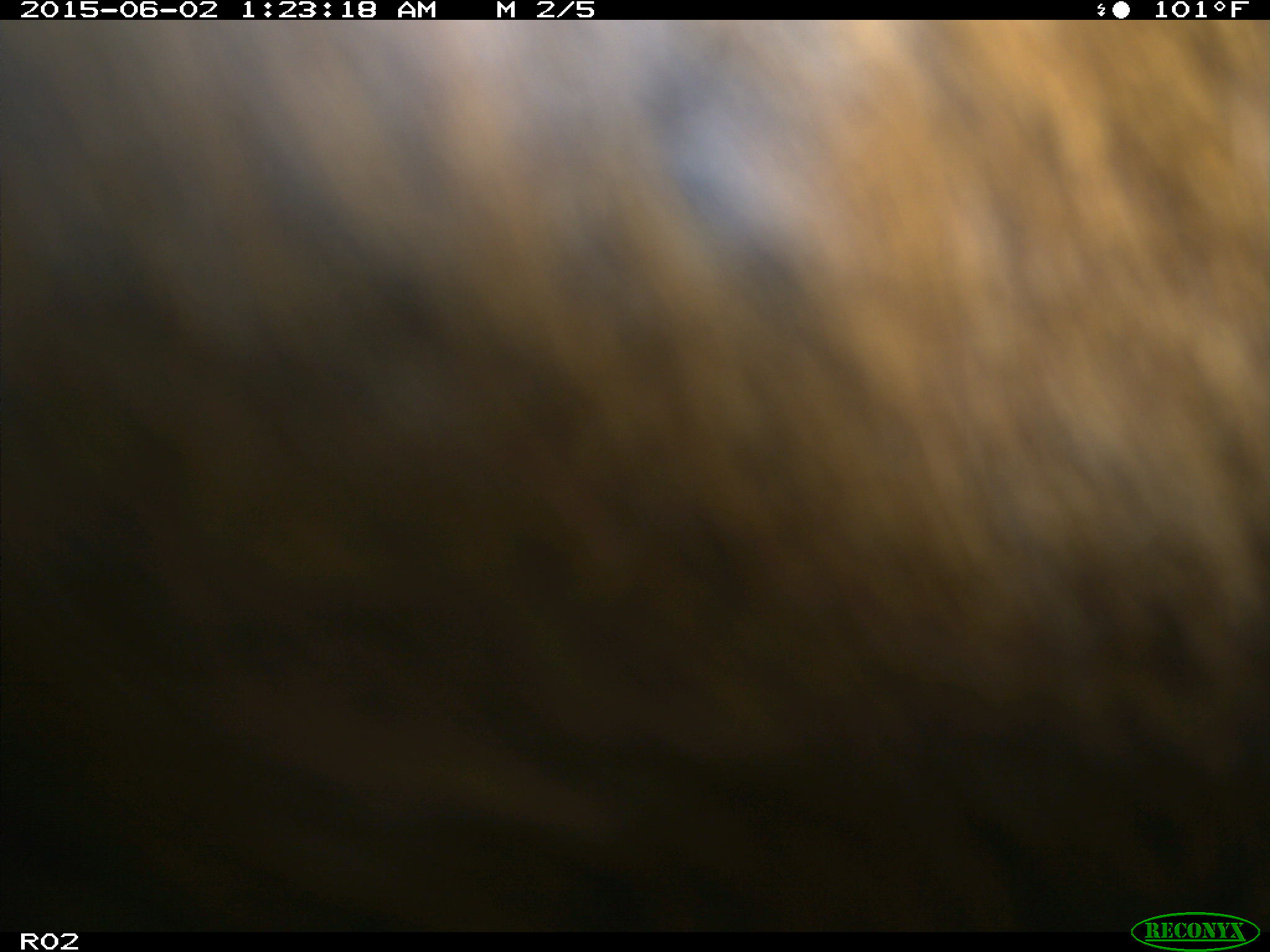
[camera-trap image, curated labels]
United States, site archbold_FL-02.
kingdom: Animalia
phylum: Chordata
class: Mammalia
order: Artiodactyla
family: Bovidae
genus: Bos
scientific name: Bos taurus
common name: domestic cow